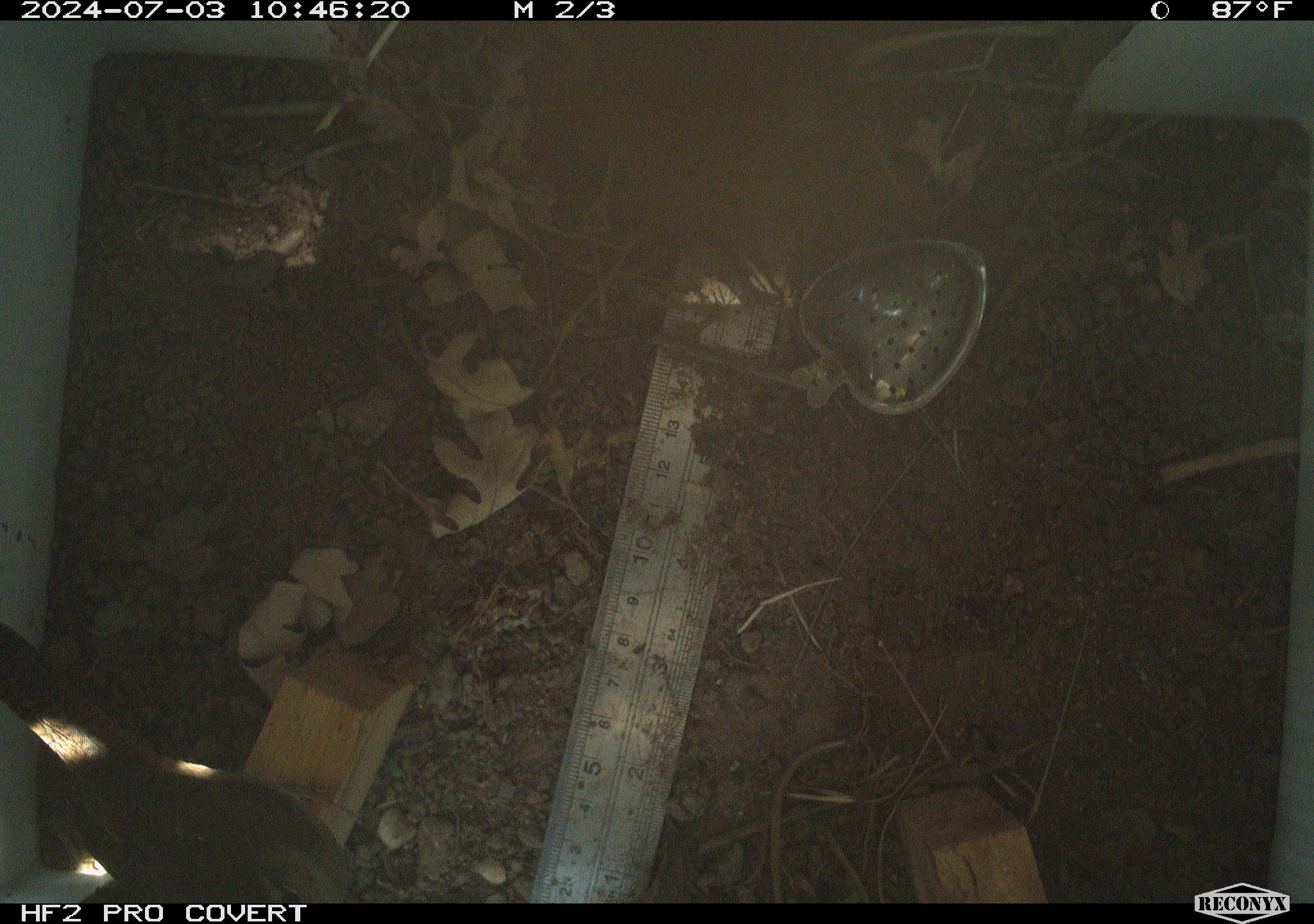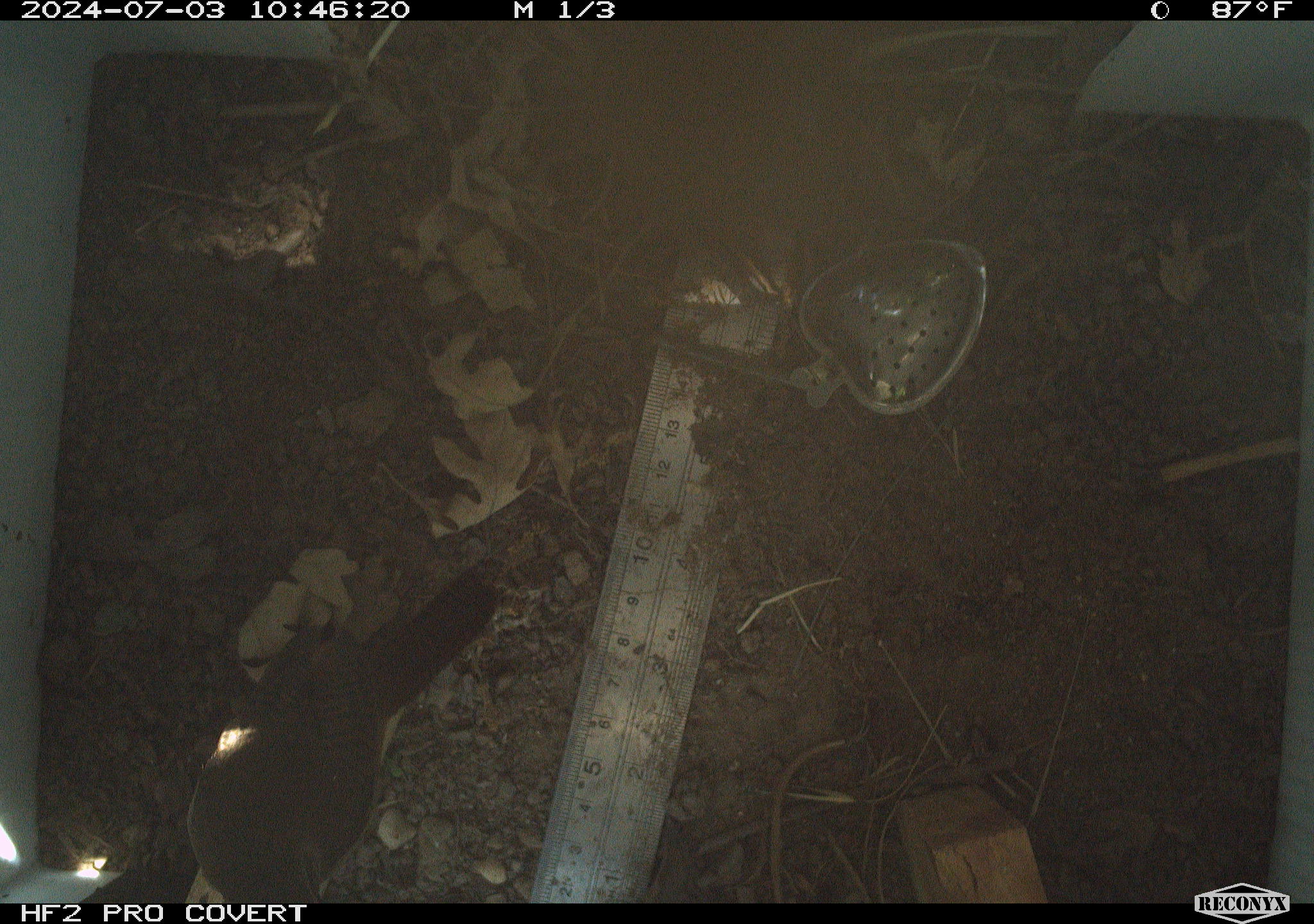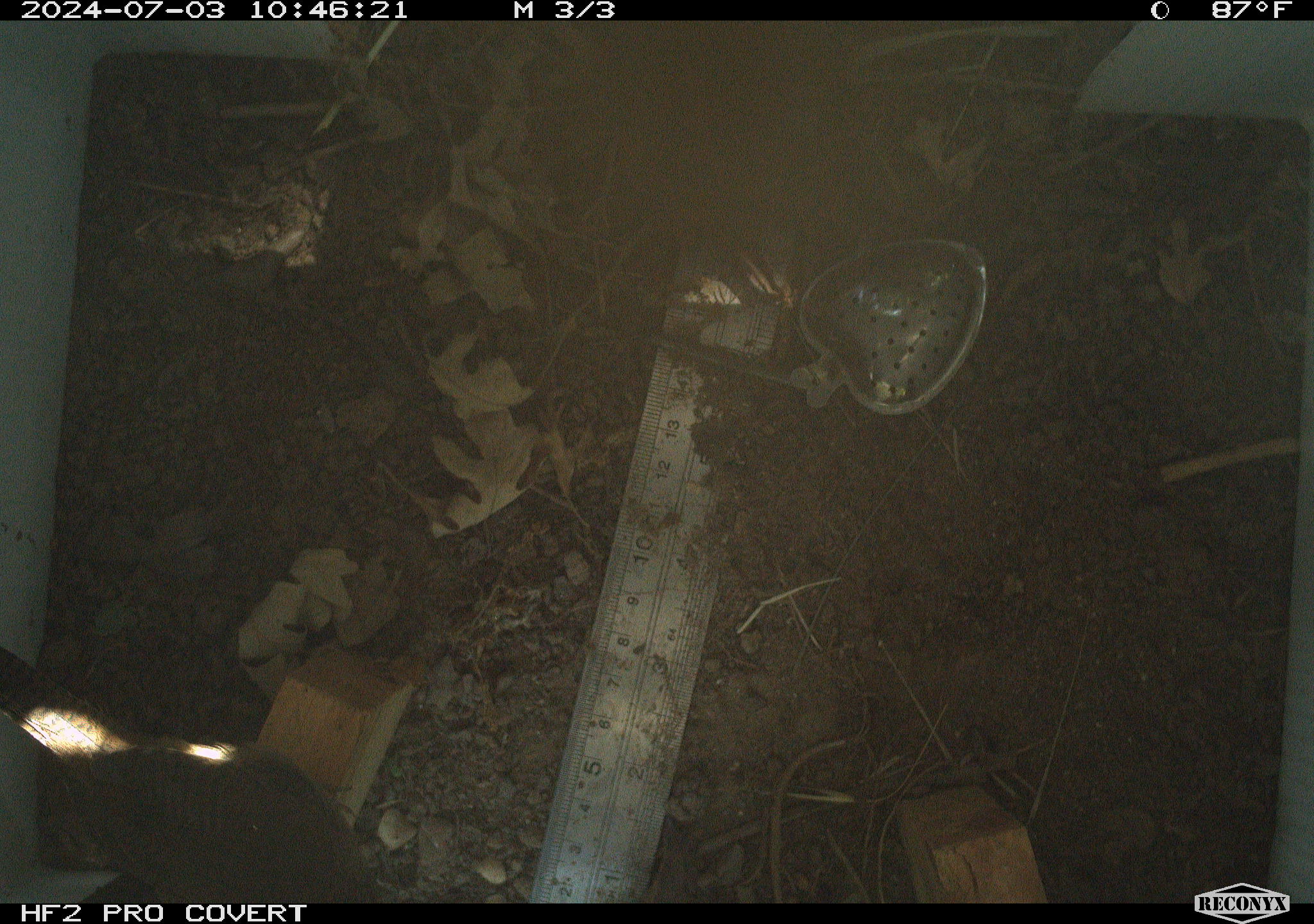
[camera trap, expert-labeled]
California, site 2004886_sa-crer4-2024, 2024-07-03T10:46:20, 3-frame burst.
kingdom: Animalia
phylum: Chordata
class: Aves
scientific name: Aves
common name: bird